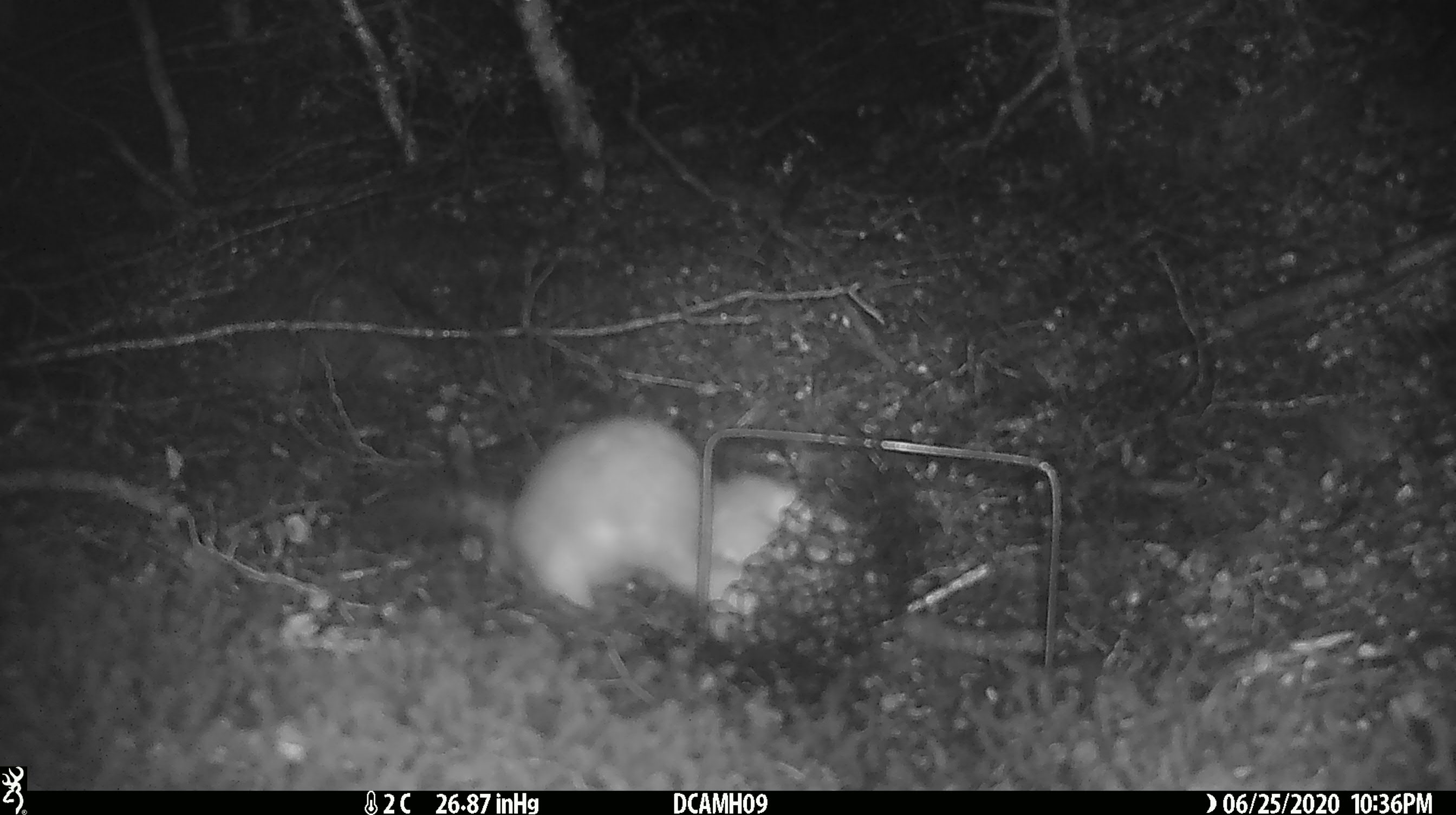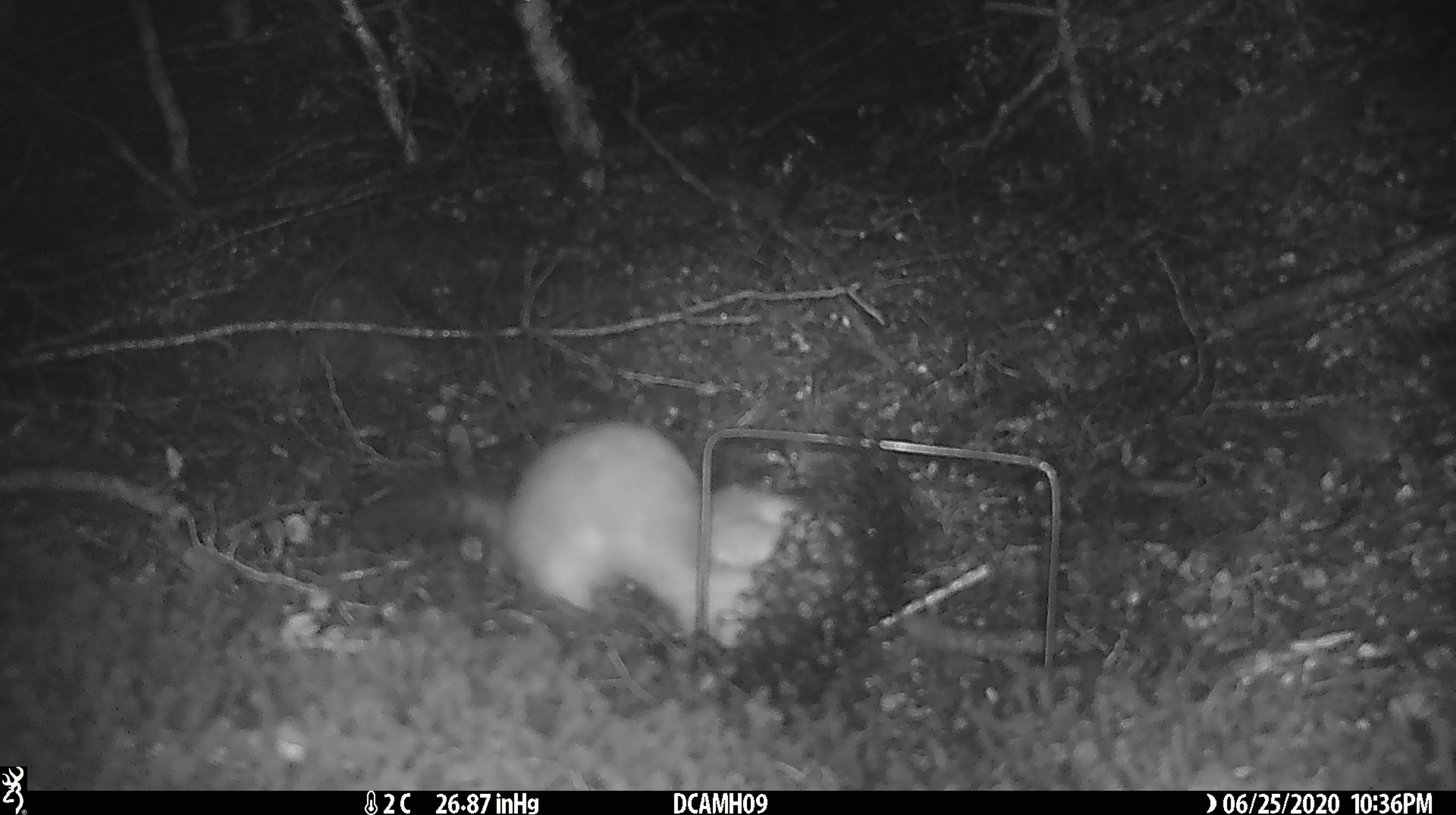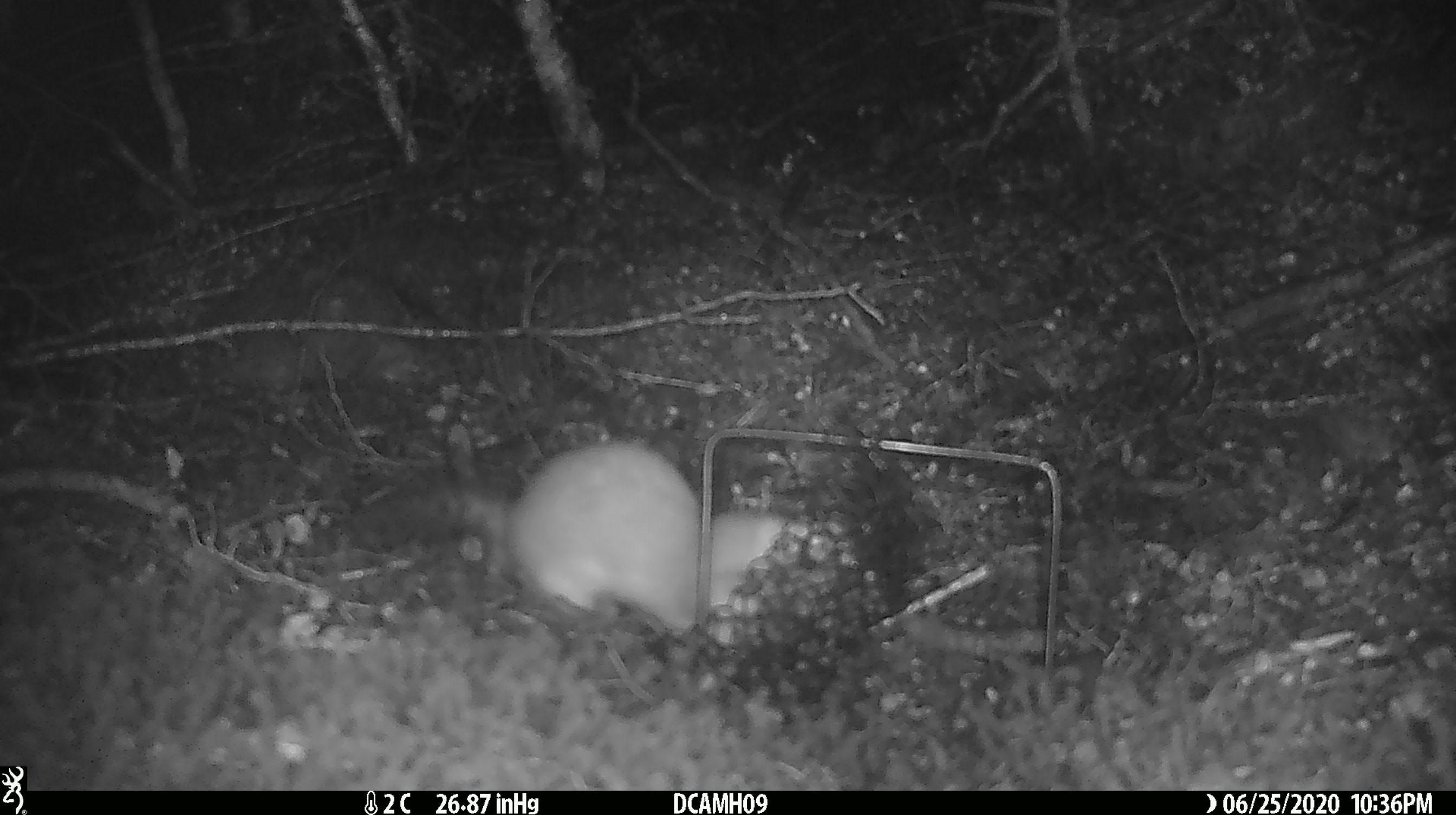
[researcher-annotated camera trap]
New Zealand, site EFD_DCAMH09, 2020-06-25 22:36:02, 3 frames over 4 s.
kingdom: Animalia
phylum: Chordata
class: Mammalia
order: Carnivora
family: Mustelidae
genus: Mustela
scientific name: Mustela erminea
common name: stoat